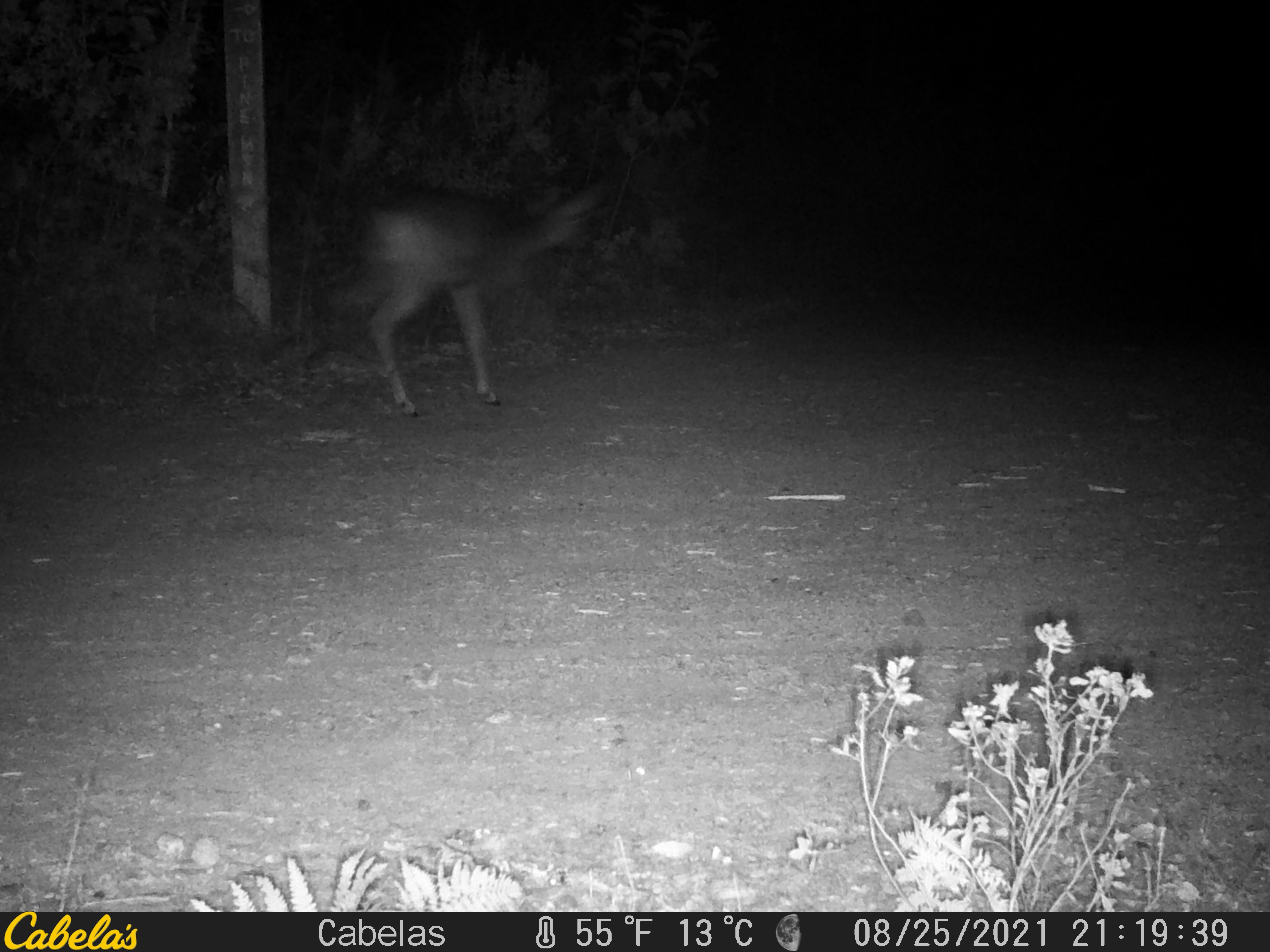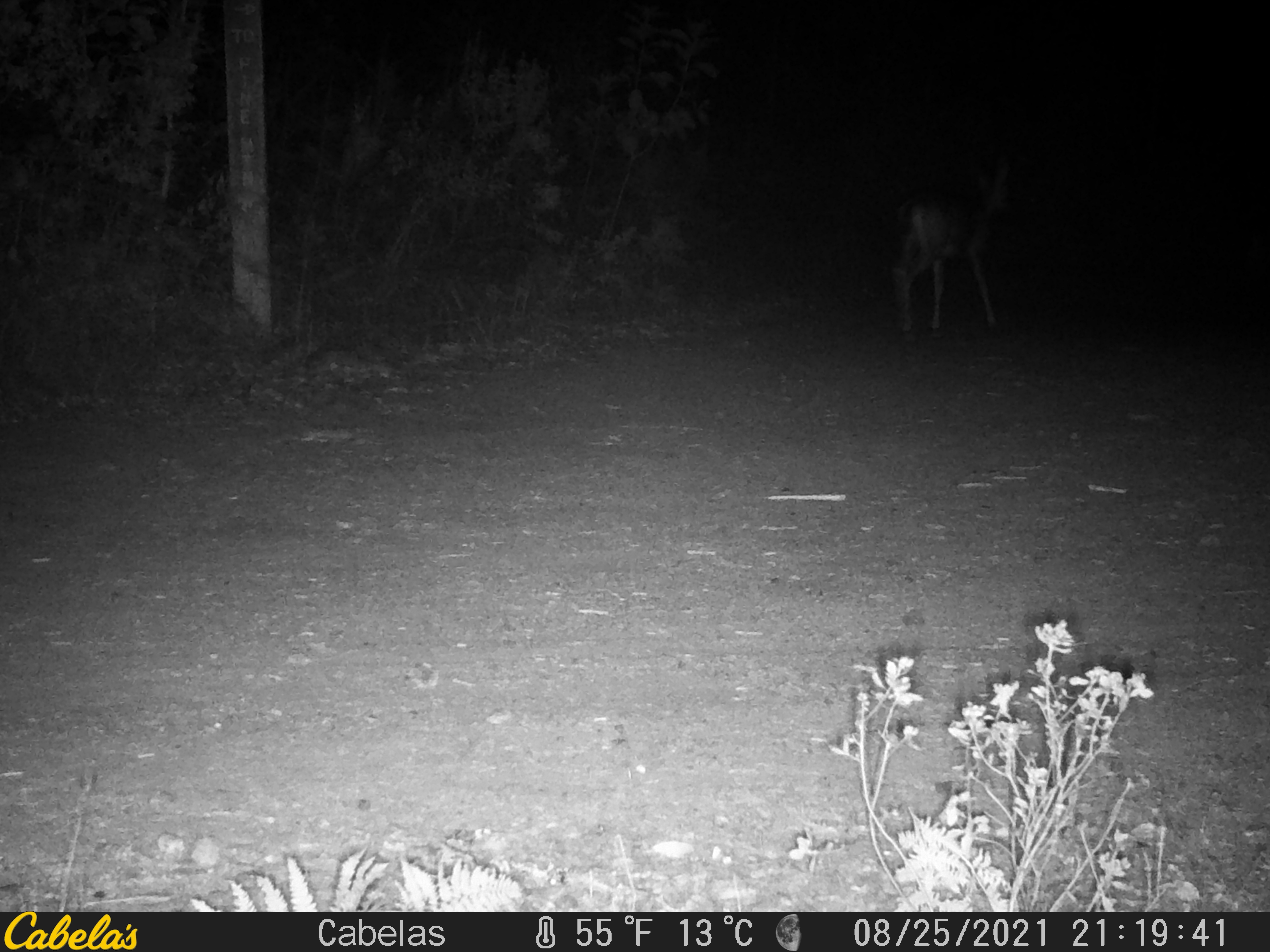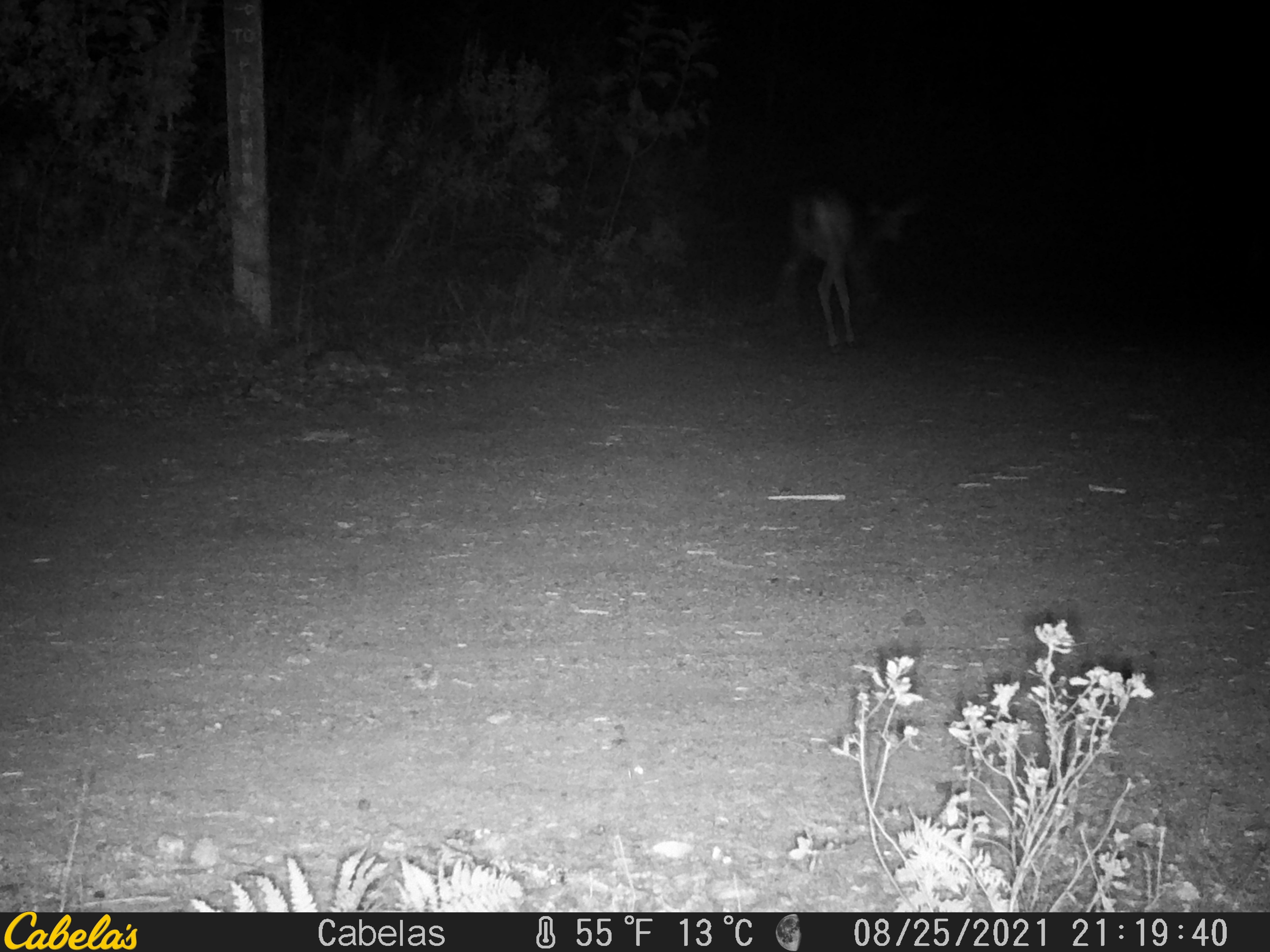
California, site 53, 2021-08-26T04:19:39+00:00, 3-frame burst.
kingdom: Animalia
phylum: Chordata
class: Mammalia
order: Artiodactyla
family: Cervidae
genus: Odocoileus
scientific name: Odocoileus hemionus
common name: mule deer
Mule deer (Odocoileus hemionus).